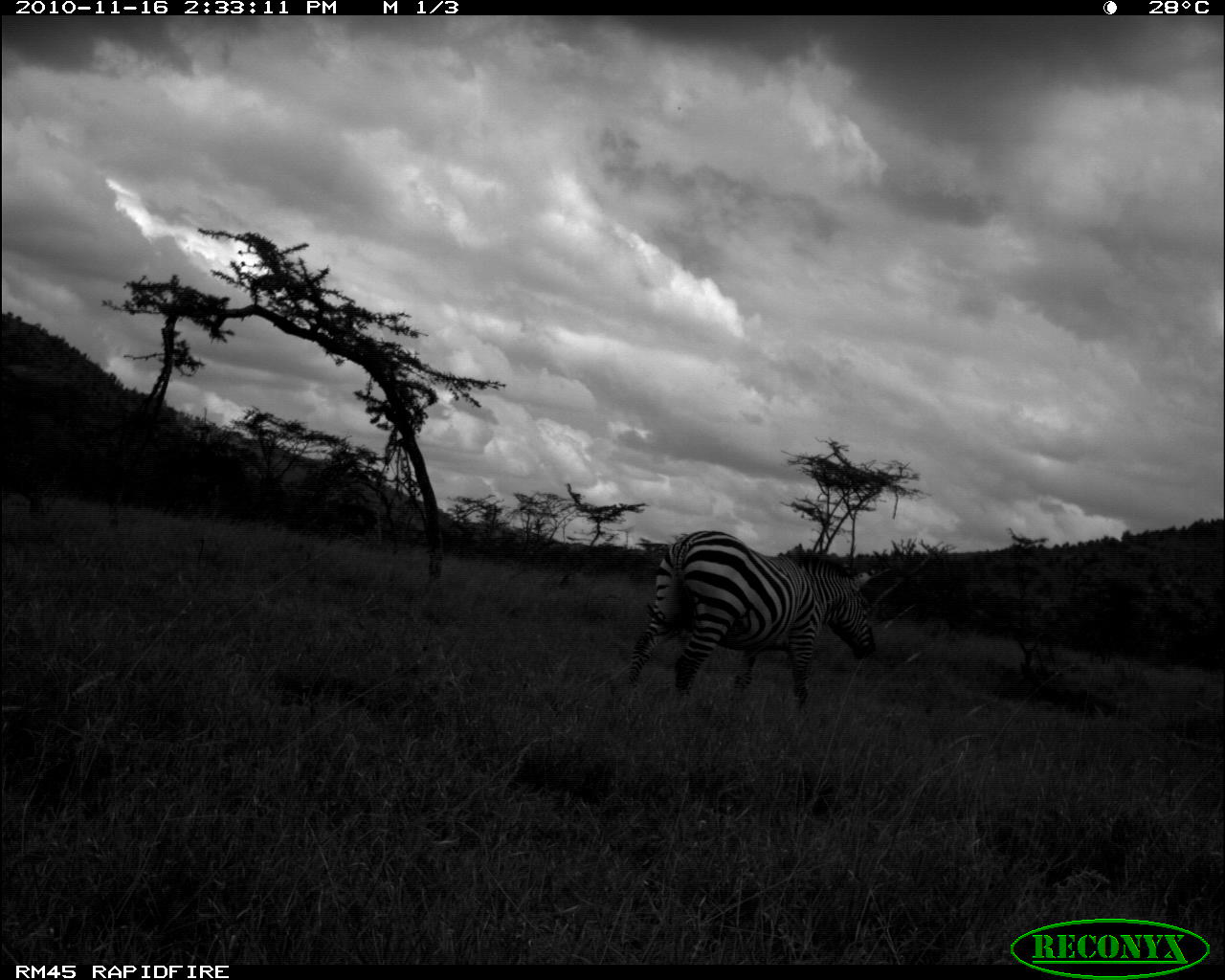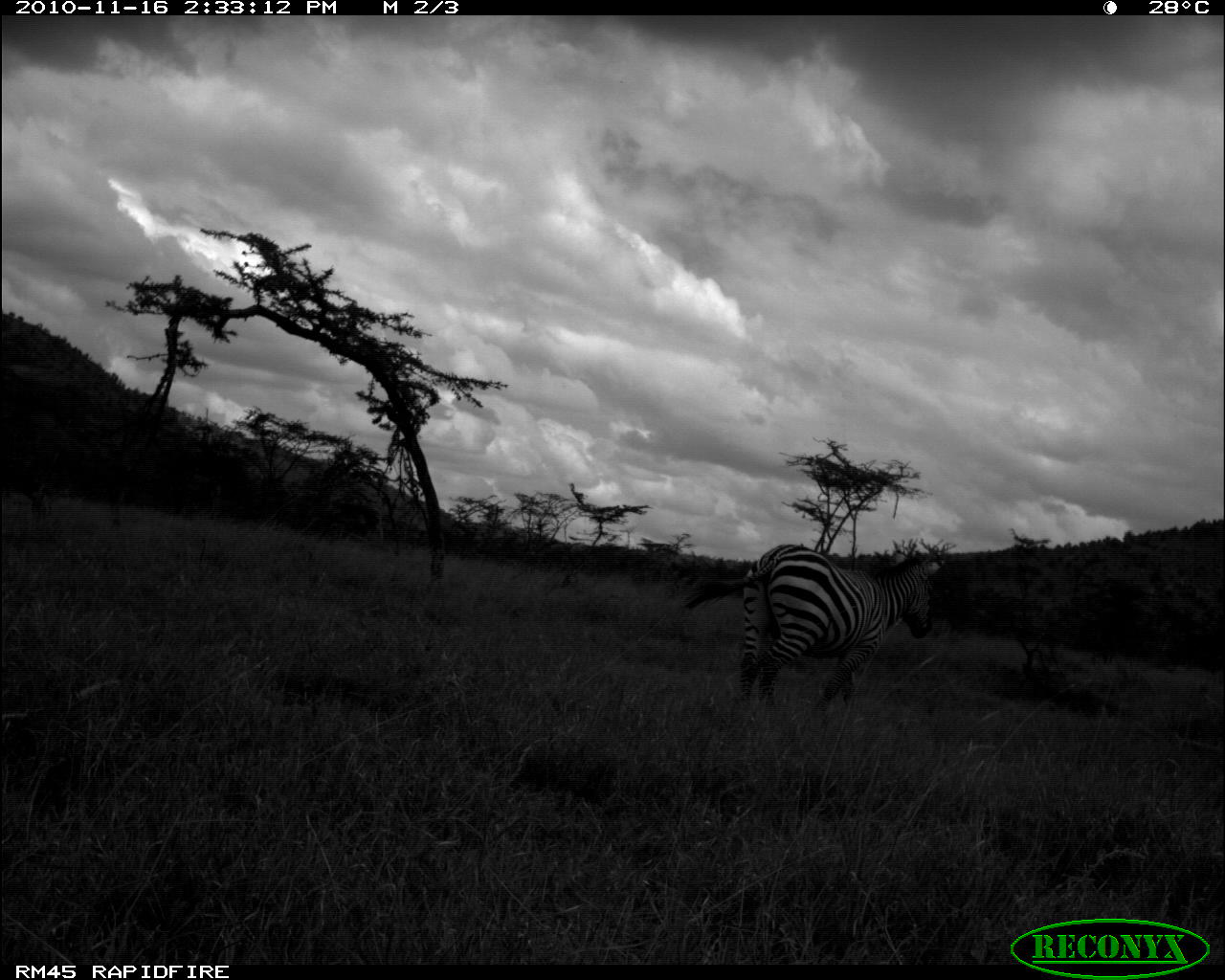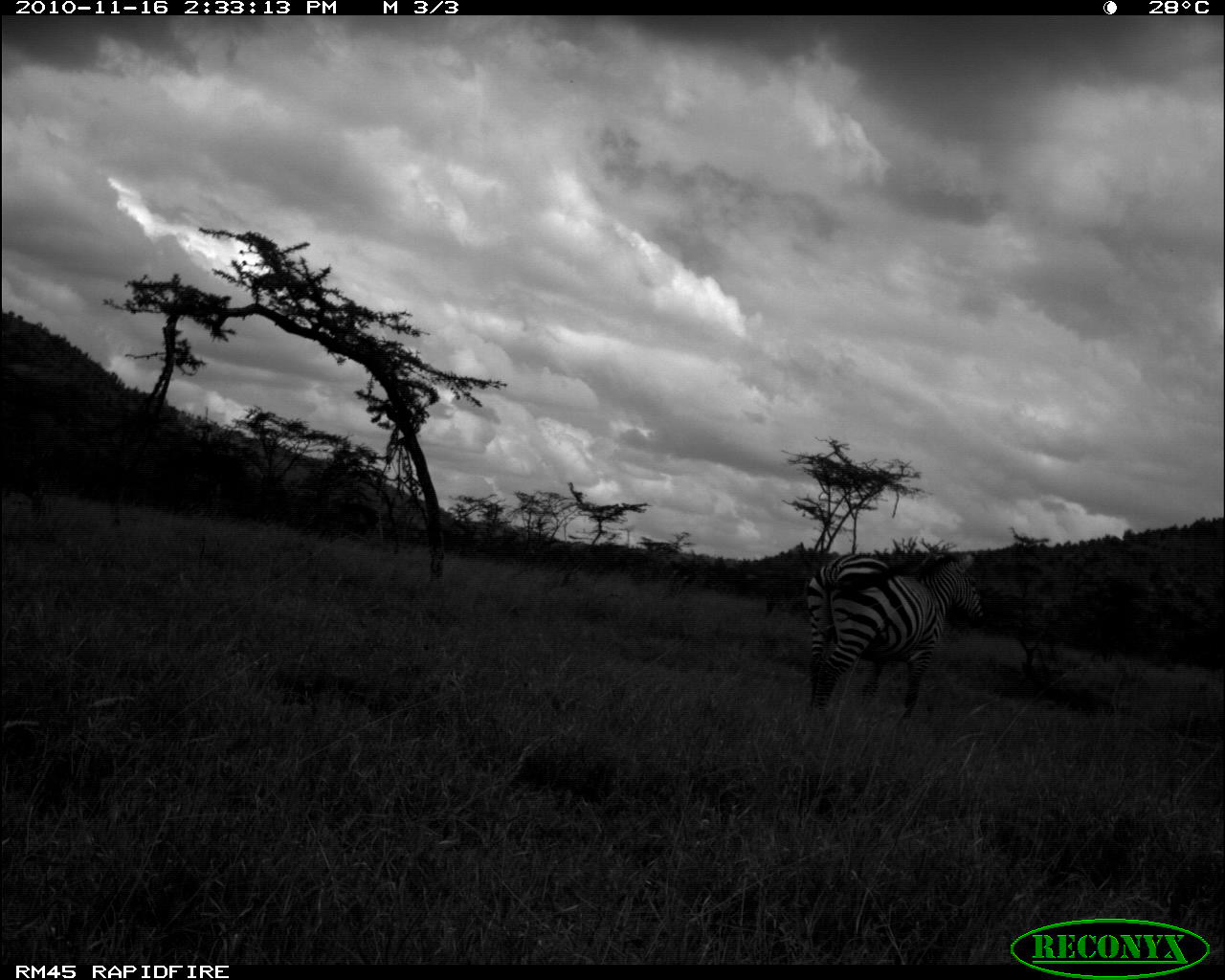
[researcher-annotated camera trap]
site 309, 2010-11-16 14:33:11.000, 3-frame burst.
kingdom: Animalia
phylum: Chordata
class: Mammalia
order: Perissodactyla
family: Equidae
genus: Equus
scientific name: Equus quagga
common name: plains zebra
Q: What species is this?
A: Equus quagga (plains zebra).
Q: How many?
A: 1.